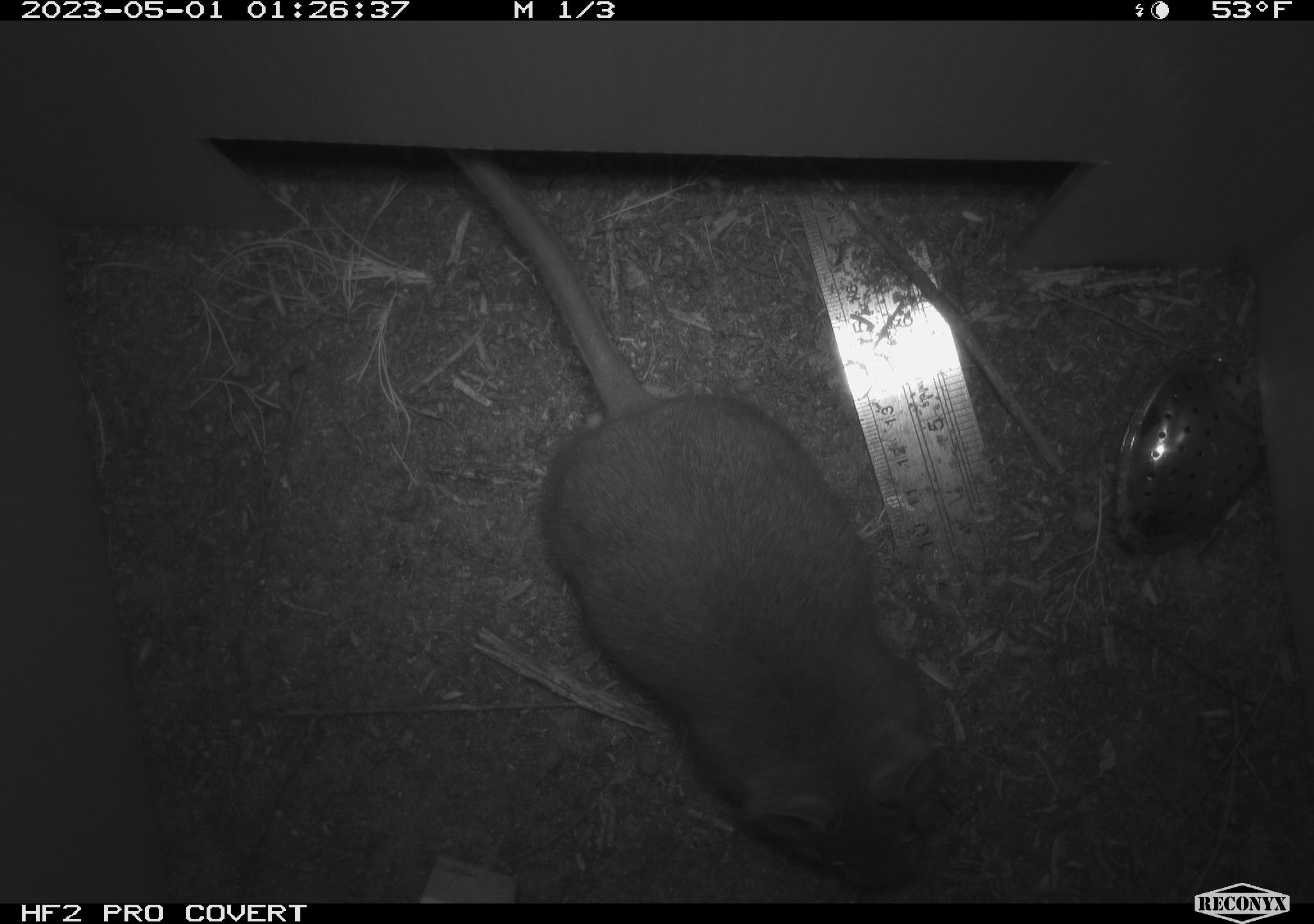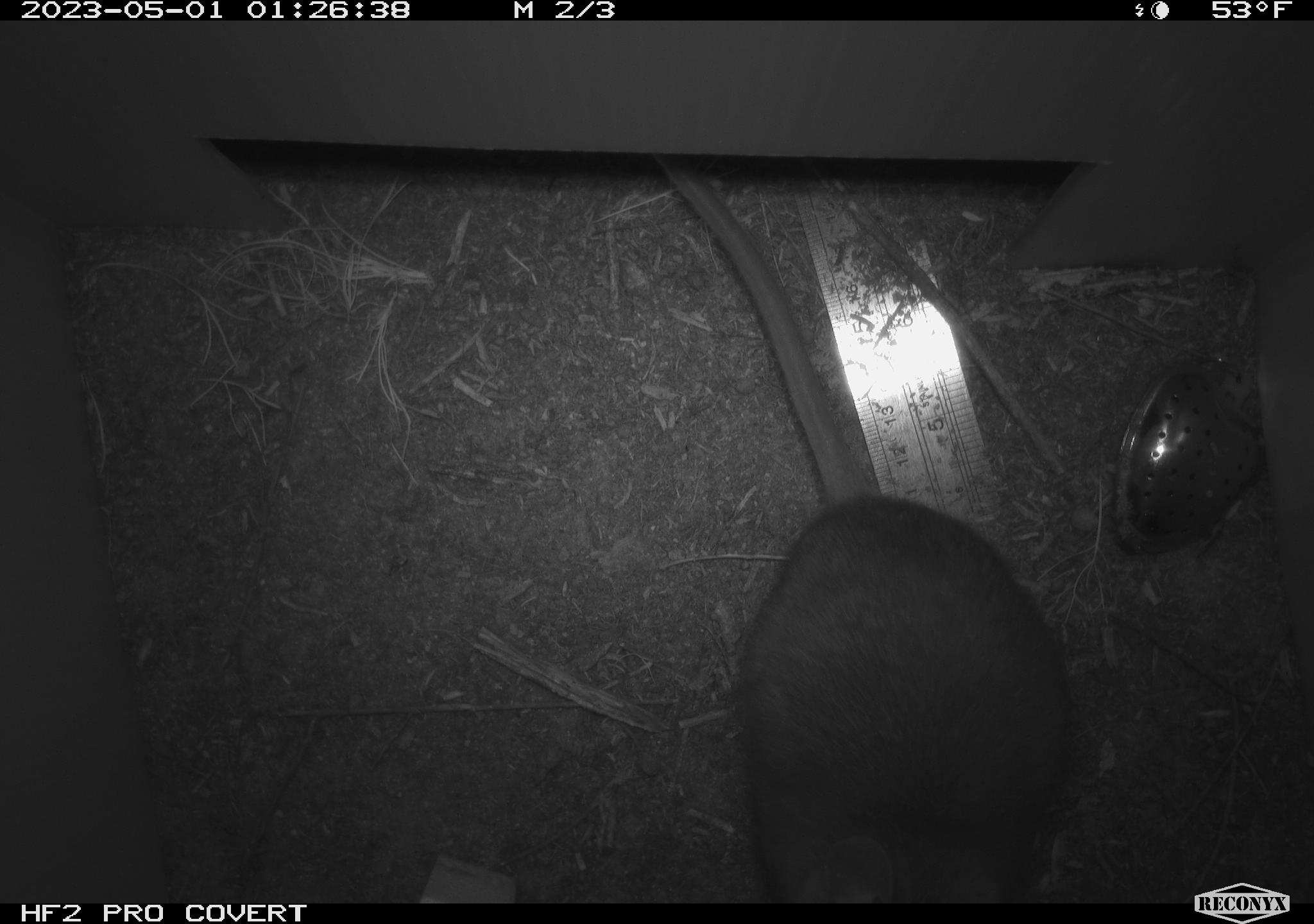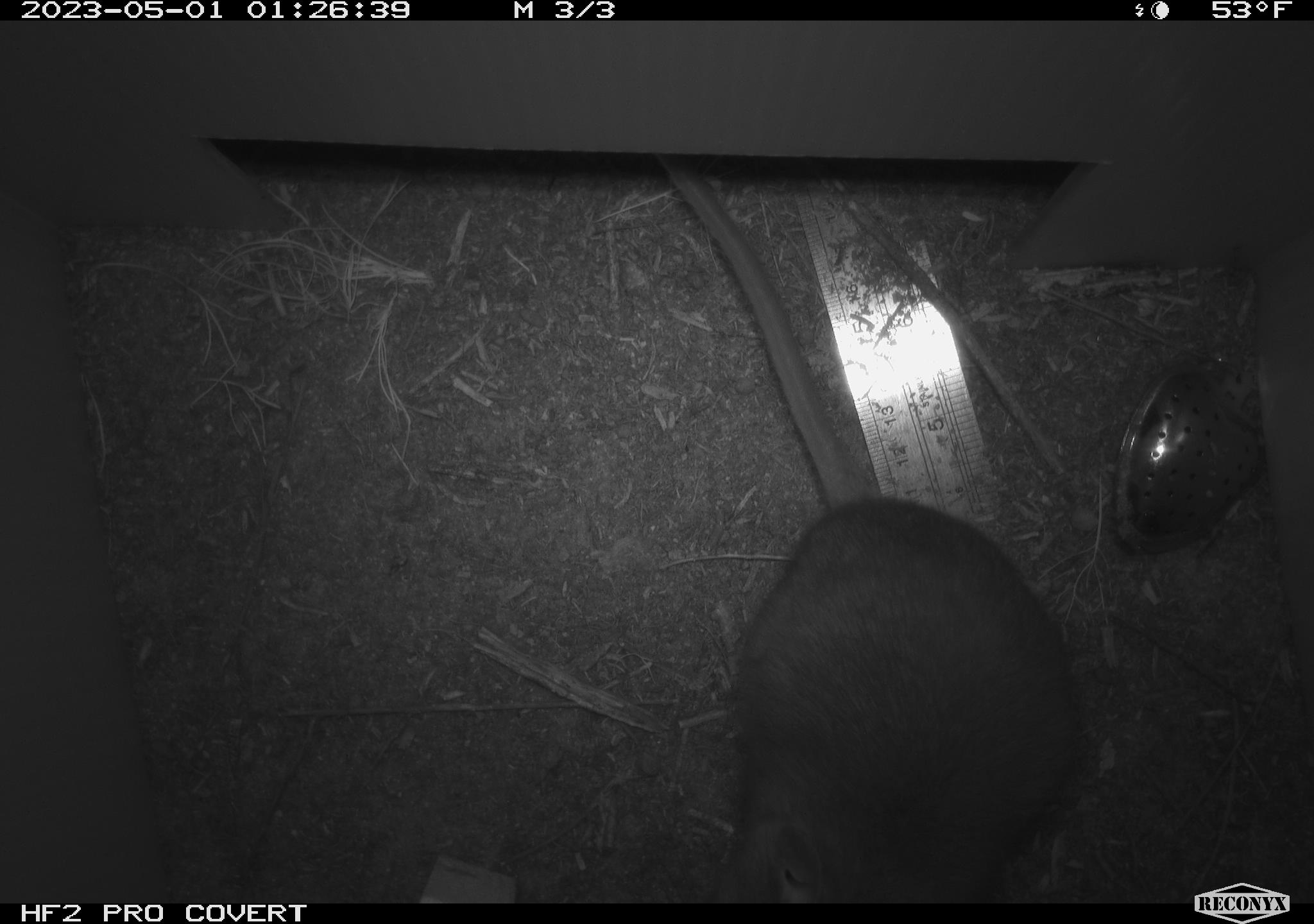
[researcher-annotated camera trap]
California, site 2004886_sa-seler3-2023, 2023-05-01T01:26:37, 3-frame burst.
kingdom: Animalia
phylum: Chordata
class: Mammalia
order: Rodentia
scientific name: Rodentia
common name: woodrat or rat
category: woodrat or rat species